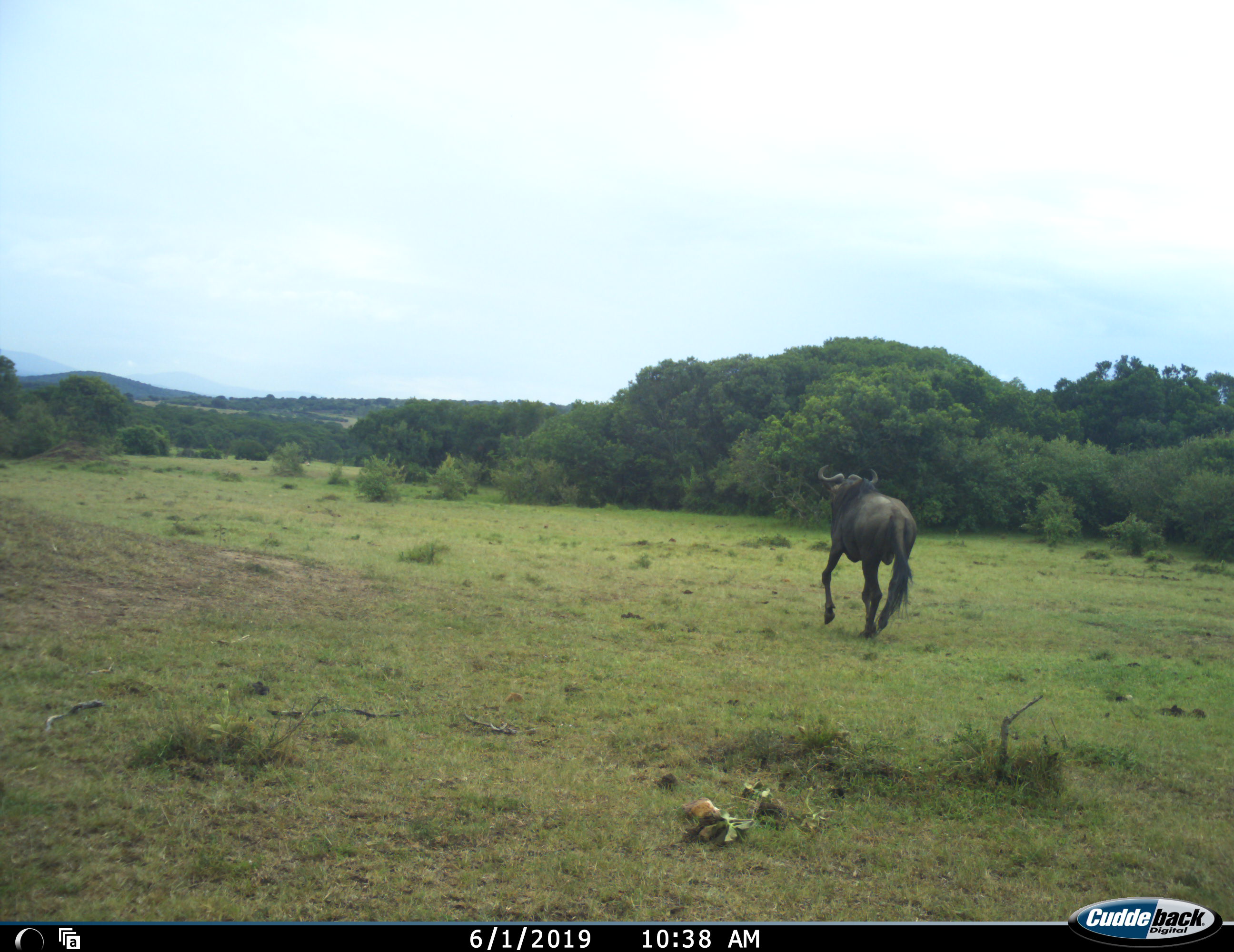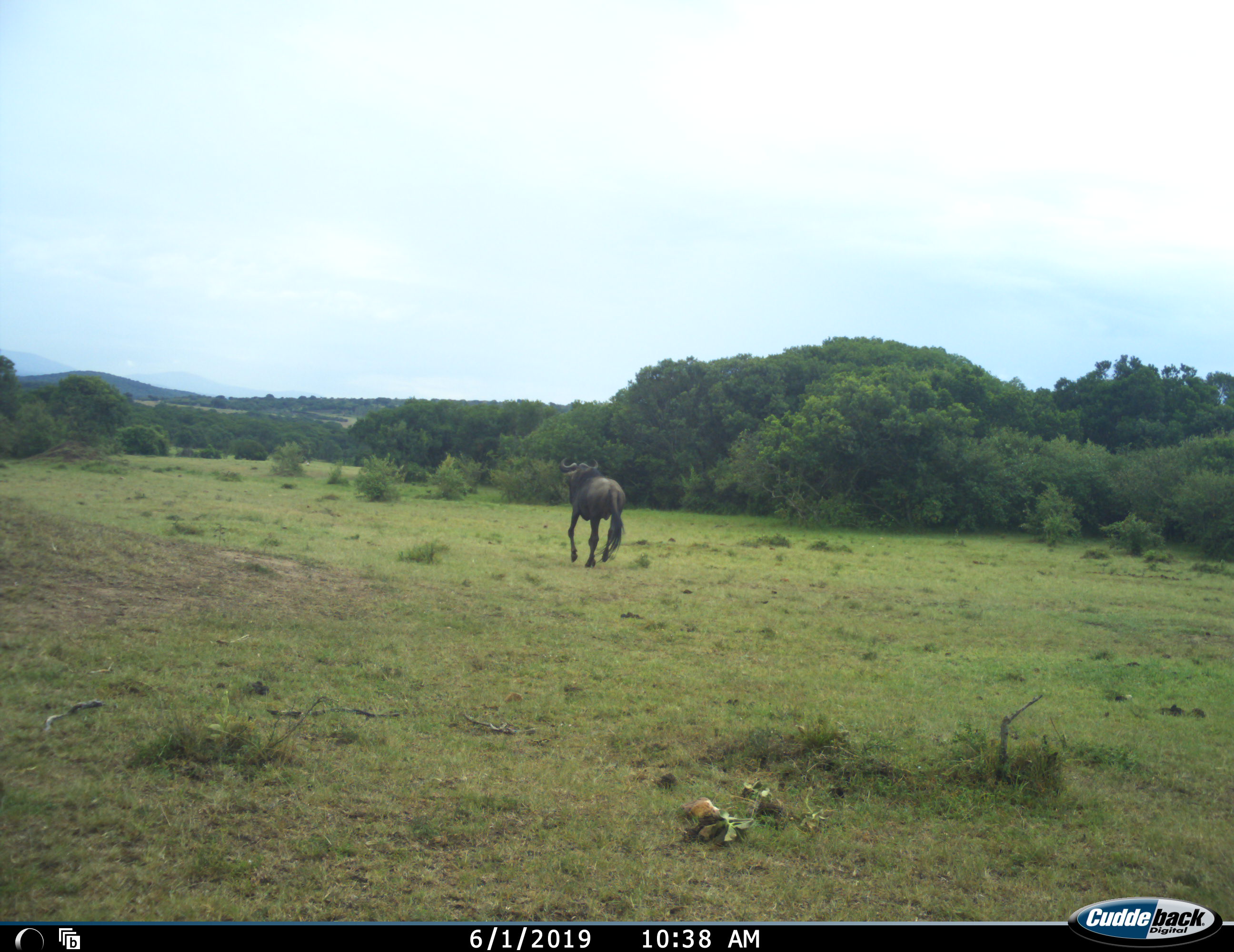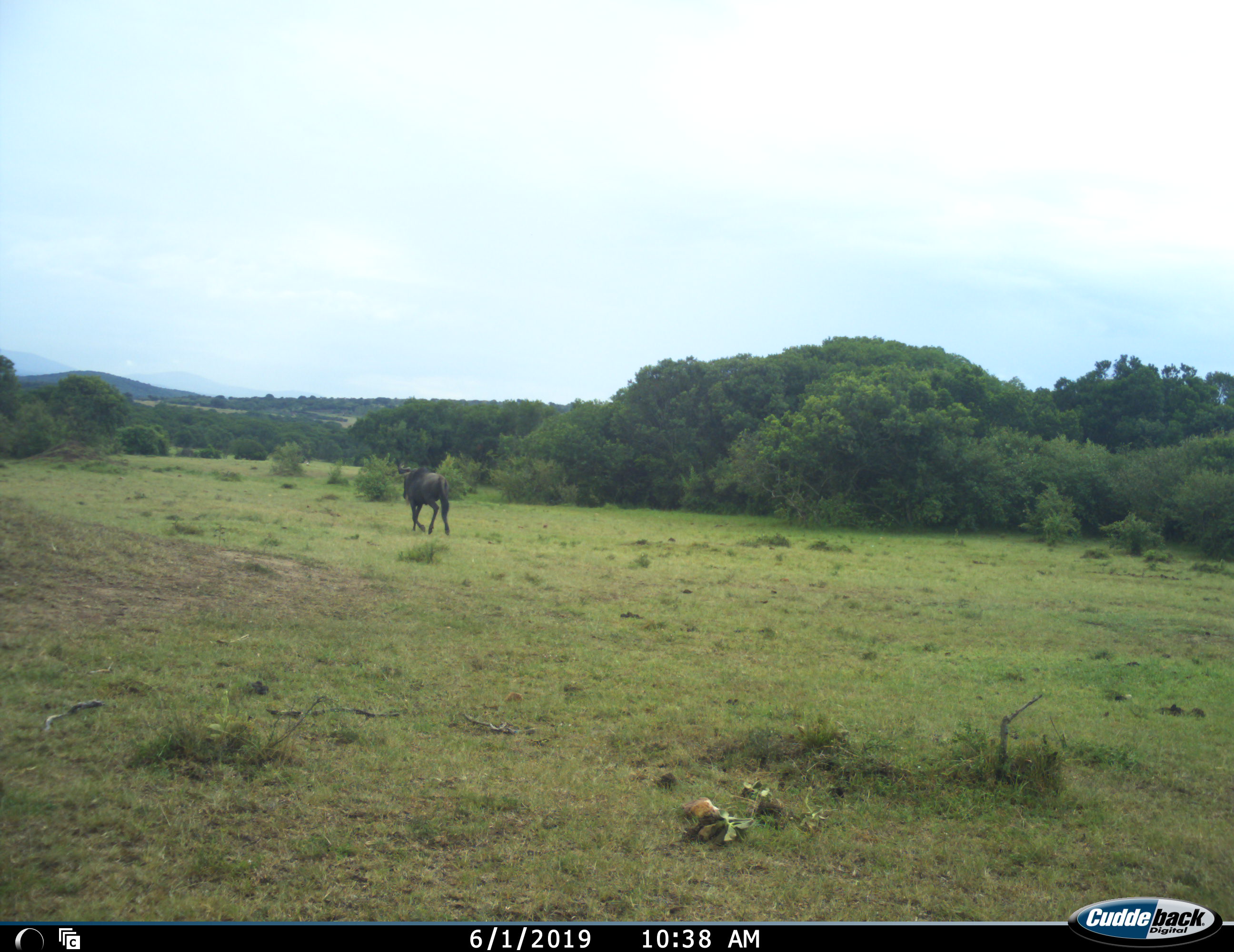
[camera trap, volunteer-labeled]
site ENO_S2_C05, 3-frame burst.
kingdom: Animalia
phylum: Chordata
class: Mammalia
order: Artiodactyla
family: Bovidae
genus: Connochaetes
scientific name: Connochaetes taurinus taurinus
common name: blue wildebeest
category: wildebeestblue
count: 1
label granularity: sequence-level